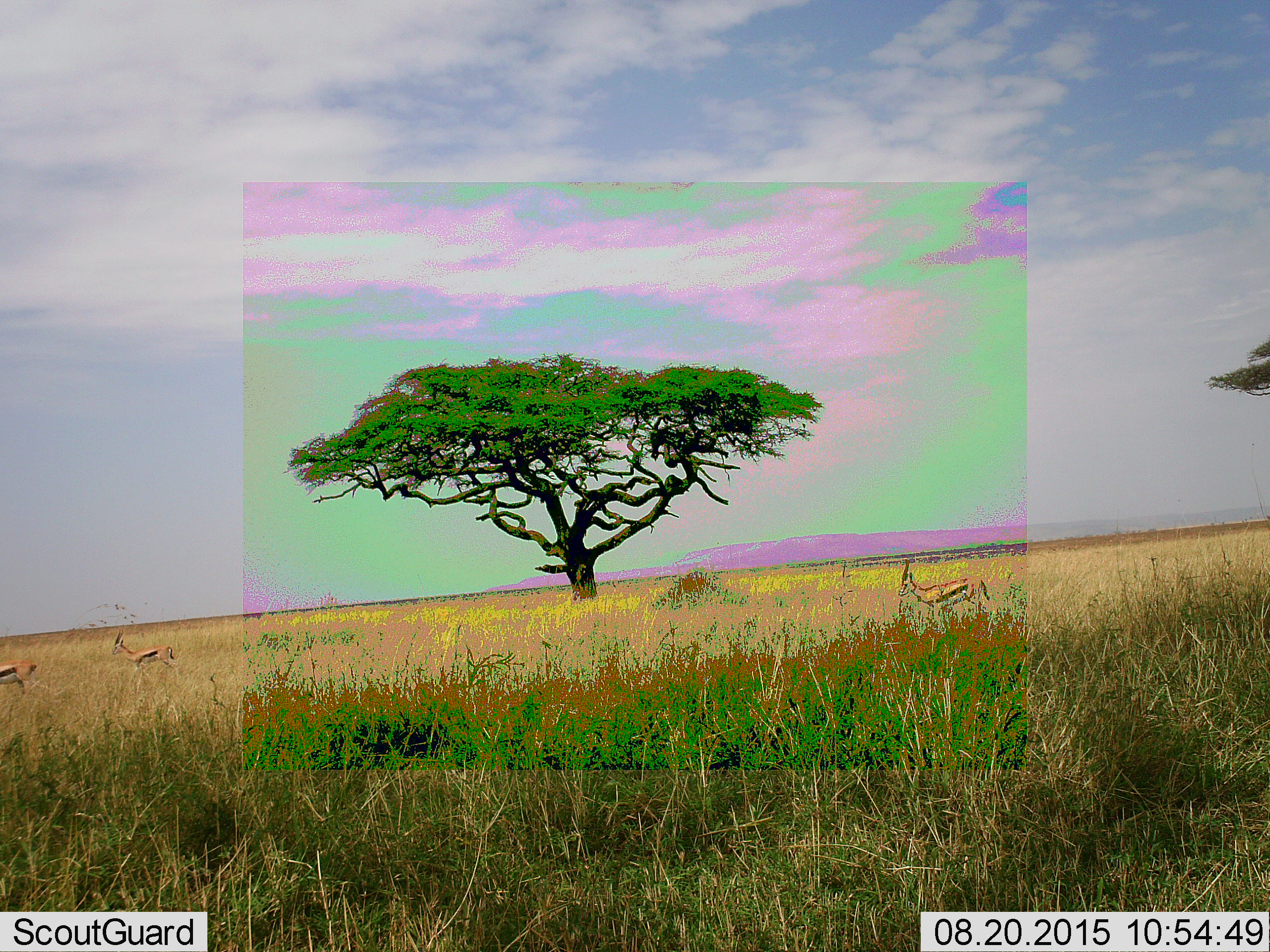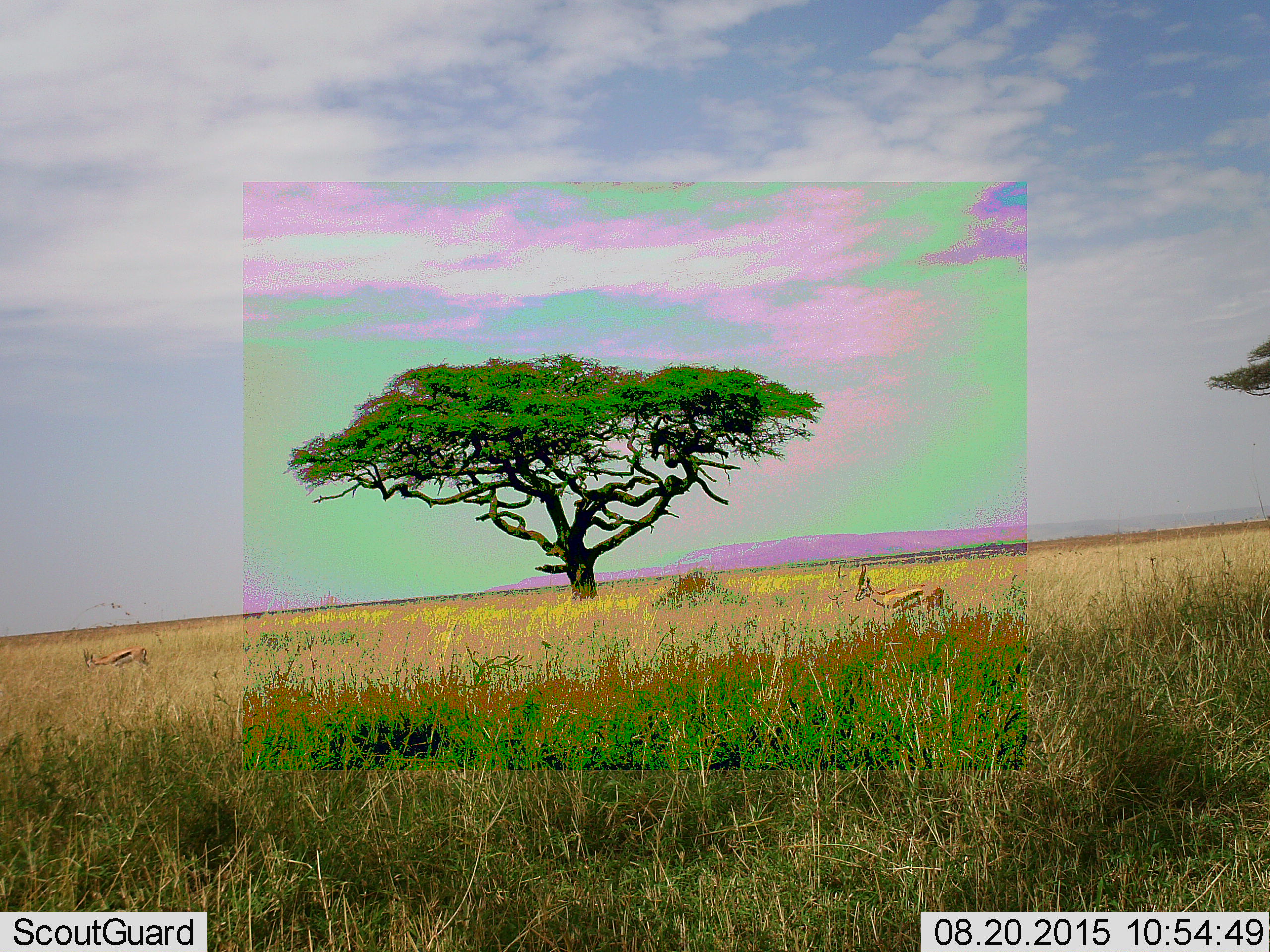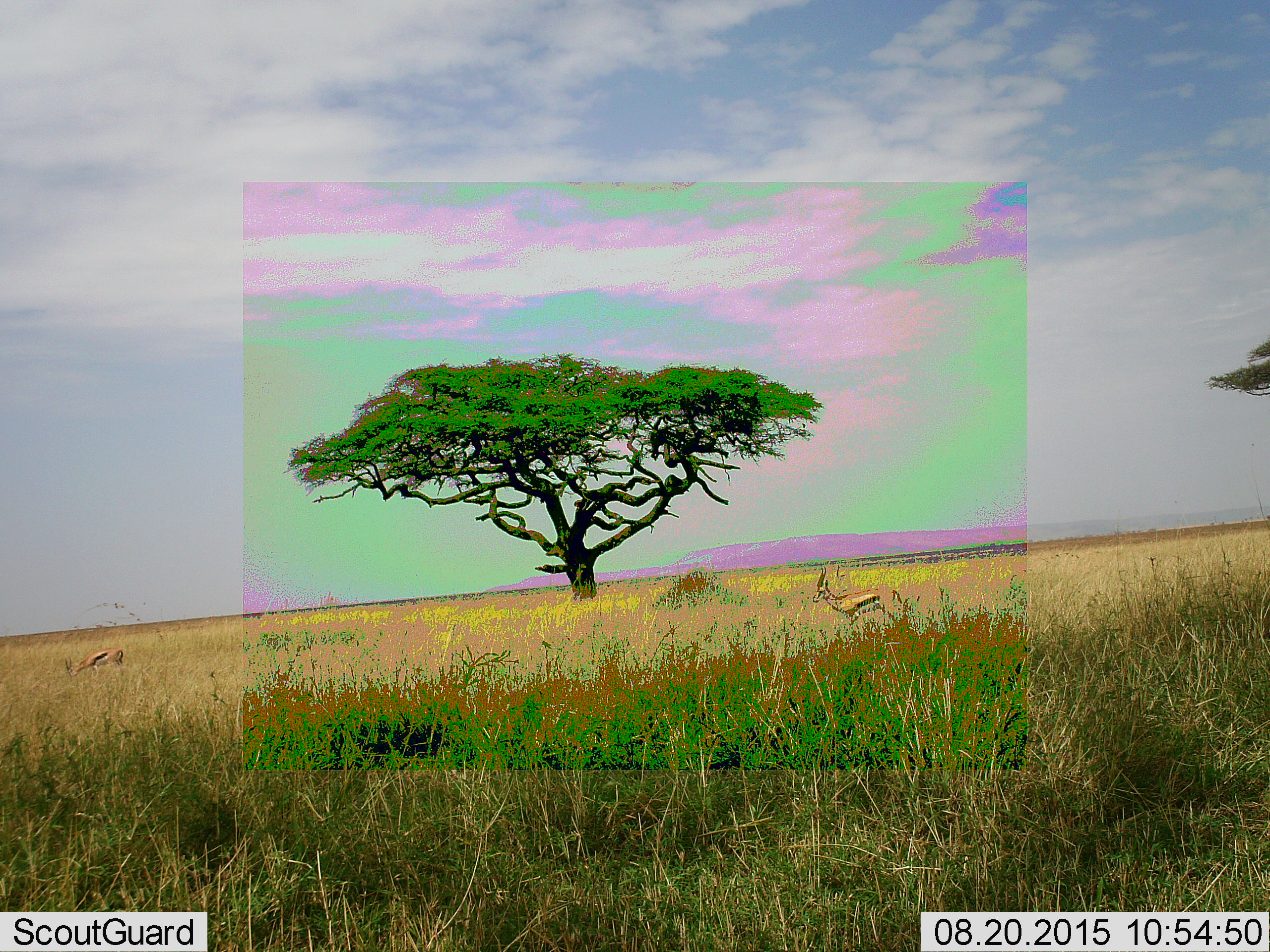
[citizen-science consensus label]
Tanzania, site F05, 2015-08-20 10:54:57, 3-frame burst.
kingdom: Animalia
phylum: Chordata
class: Mammalia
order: Artiodactyla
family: Bovidae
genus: Eudorcas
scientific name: Eudorcas thomsonii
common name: thomson's gazelle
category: gazellethomsons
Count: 3.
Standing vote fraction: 17%.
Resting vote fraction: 0%.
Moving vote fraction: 89%.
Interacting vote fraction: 0%.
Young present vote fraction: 0%.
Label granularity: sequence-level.